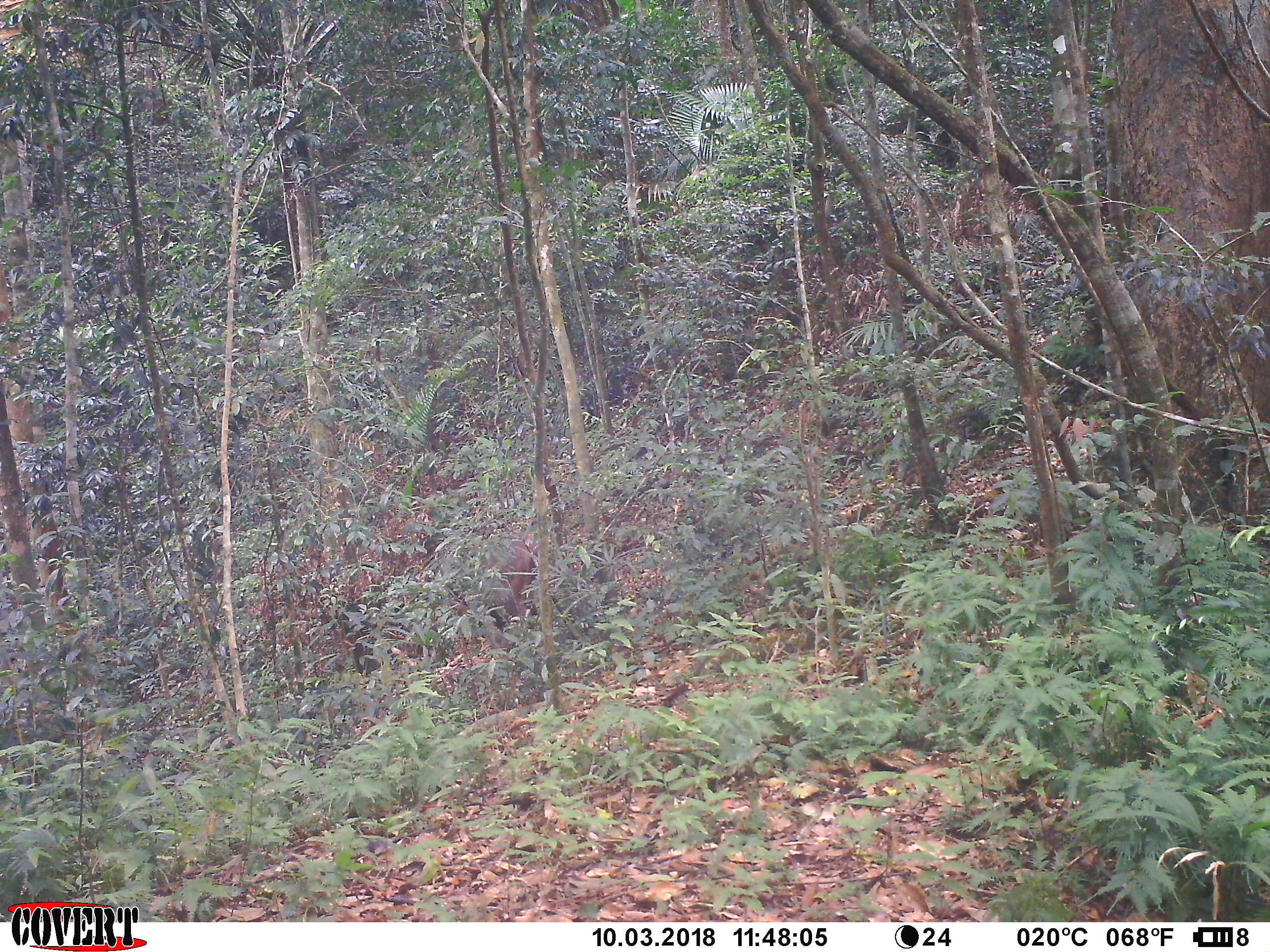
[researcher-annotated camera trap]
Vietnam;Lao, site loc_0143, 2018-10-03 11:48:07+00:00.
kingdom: Animalia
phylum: Chordata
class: Mammalia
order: Artiodactyla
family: Cervidae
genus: Rusa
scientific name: Rusa unicolor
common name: sambar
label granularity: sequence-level